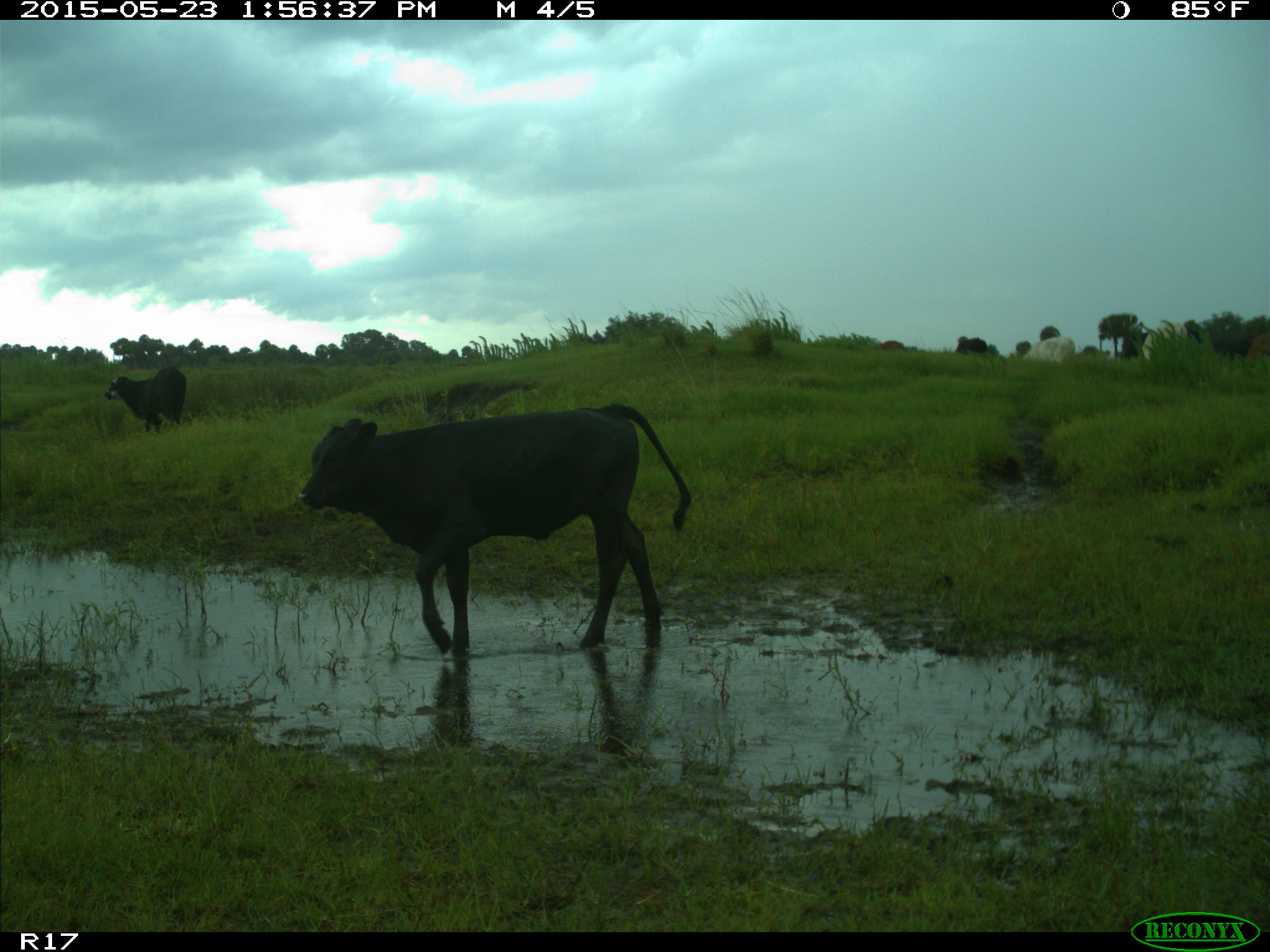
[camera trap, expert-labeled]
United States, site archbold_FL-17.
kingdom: Animalia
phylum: Chordata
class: Mammalia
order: Artiodactyla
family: Bovidae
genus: Bos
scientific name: Bos taurus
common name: domestic cow